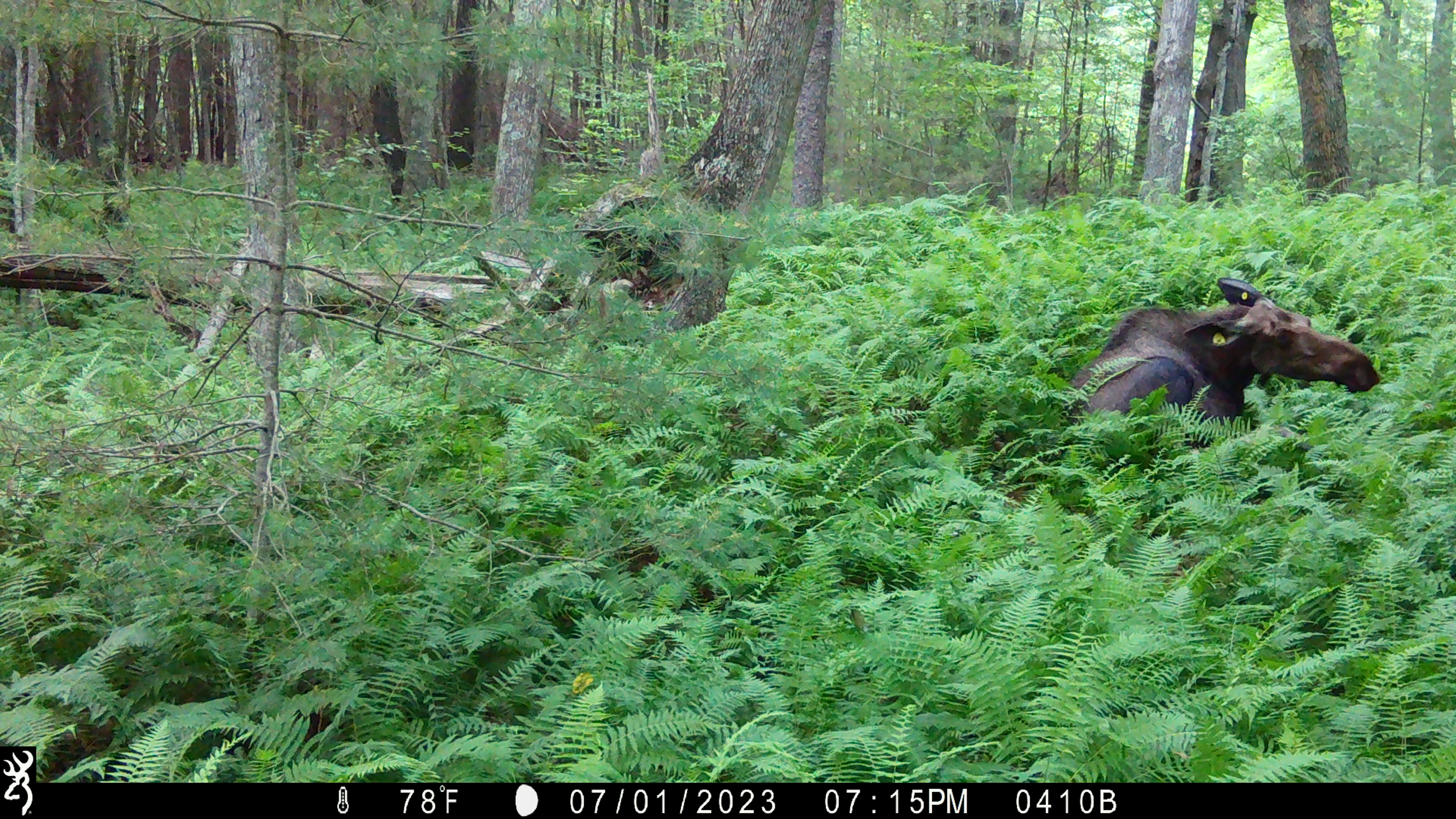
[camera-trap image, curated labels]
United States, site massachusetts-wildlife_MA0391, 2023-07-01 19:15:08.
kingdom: Animalia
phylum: Chordata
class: Mammalia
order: Artiodactyla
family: Cervidae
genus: Alces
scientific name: Alces alces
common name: moose